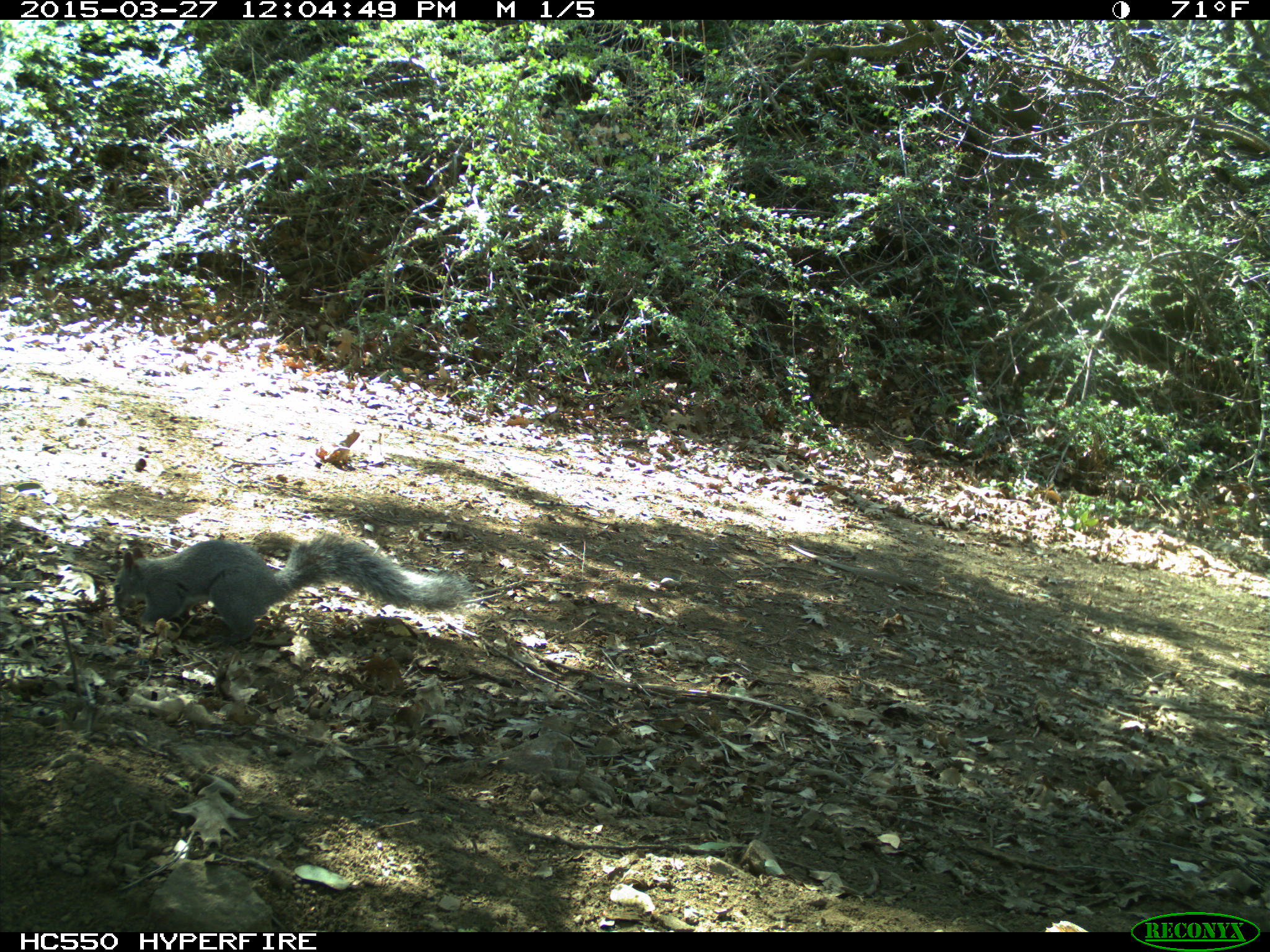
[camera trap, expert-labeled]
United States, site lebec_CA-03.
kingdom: Animalia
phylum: Chordata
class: Mammalia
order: Rodentia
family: Sciuridae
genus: Sciurus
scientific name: Sciurus carolinensis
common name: eastern gray squirrel